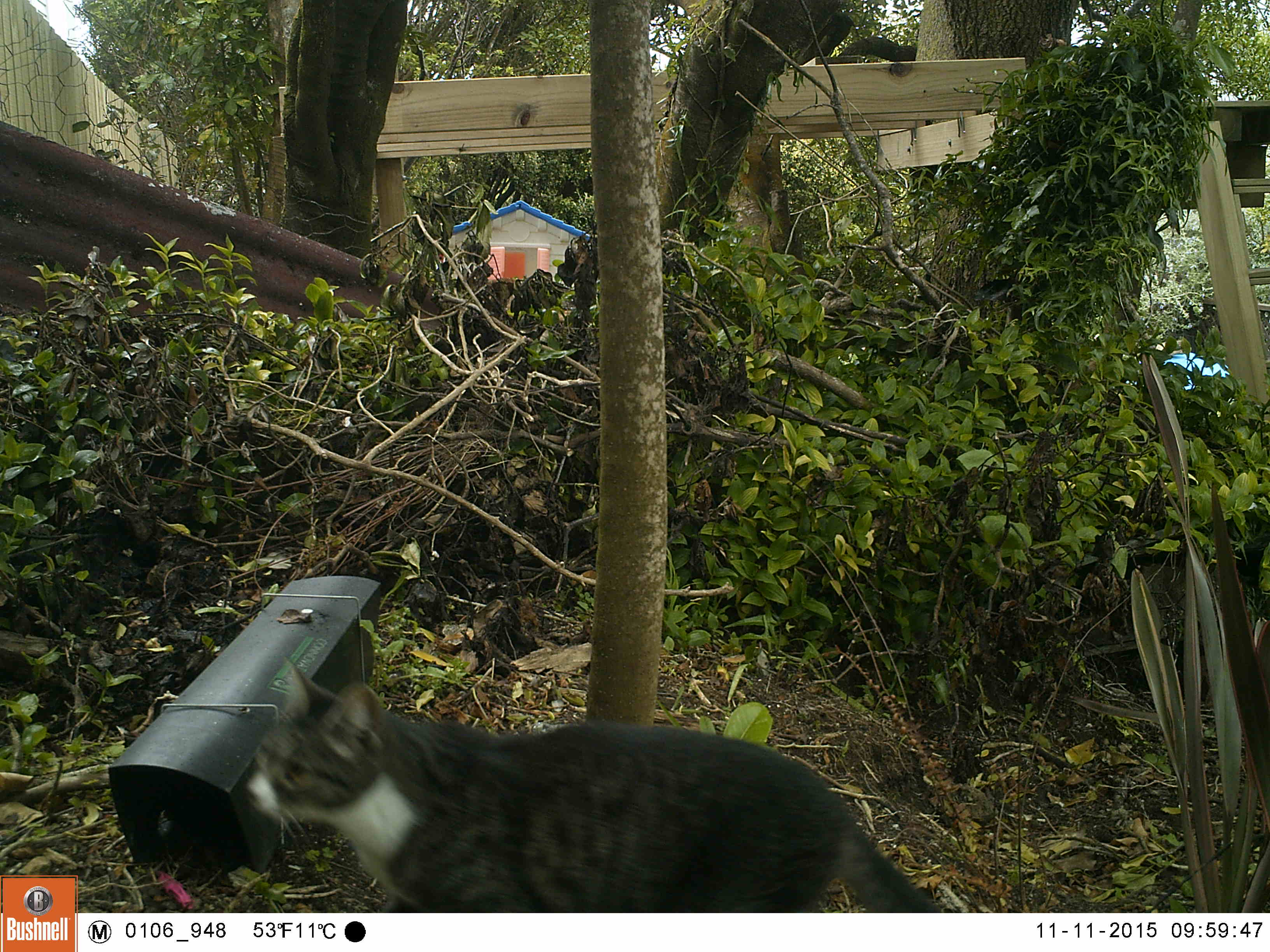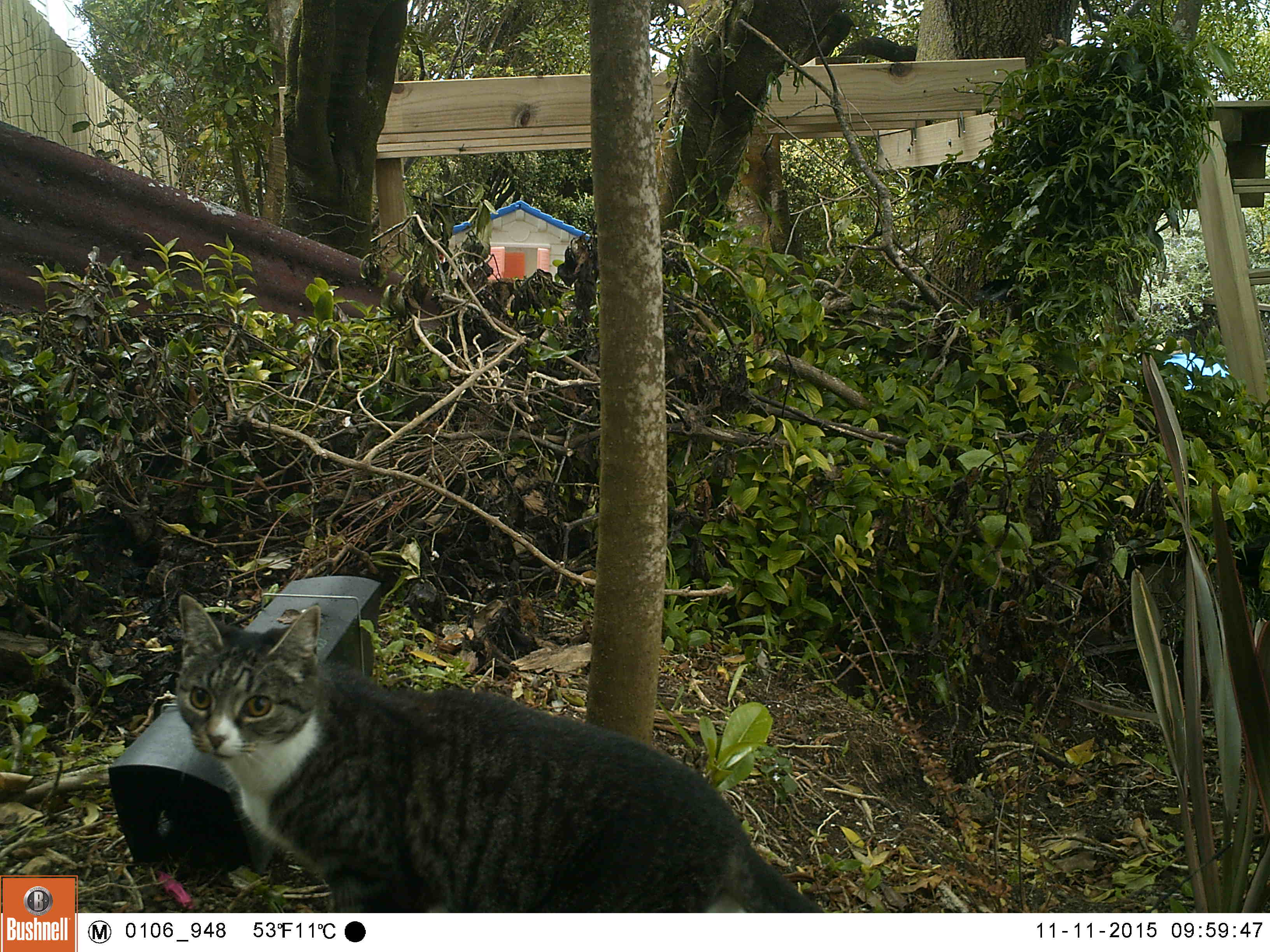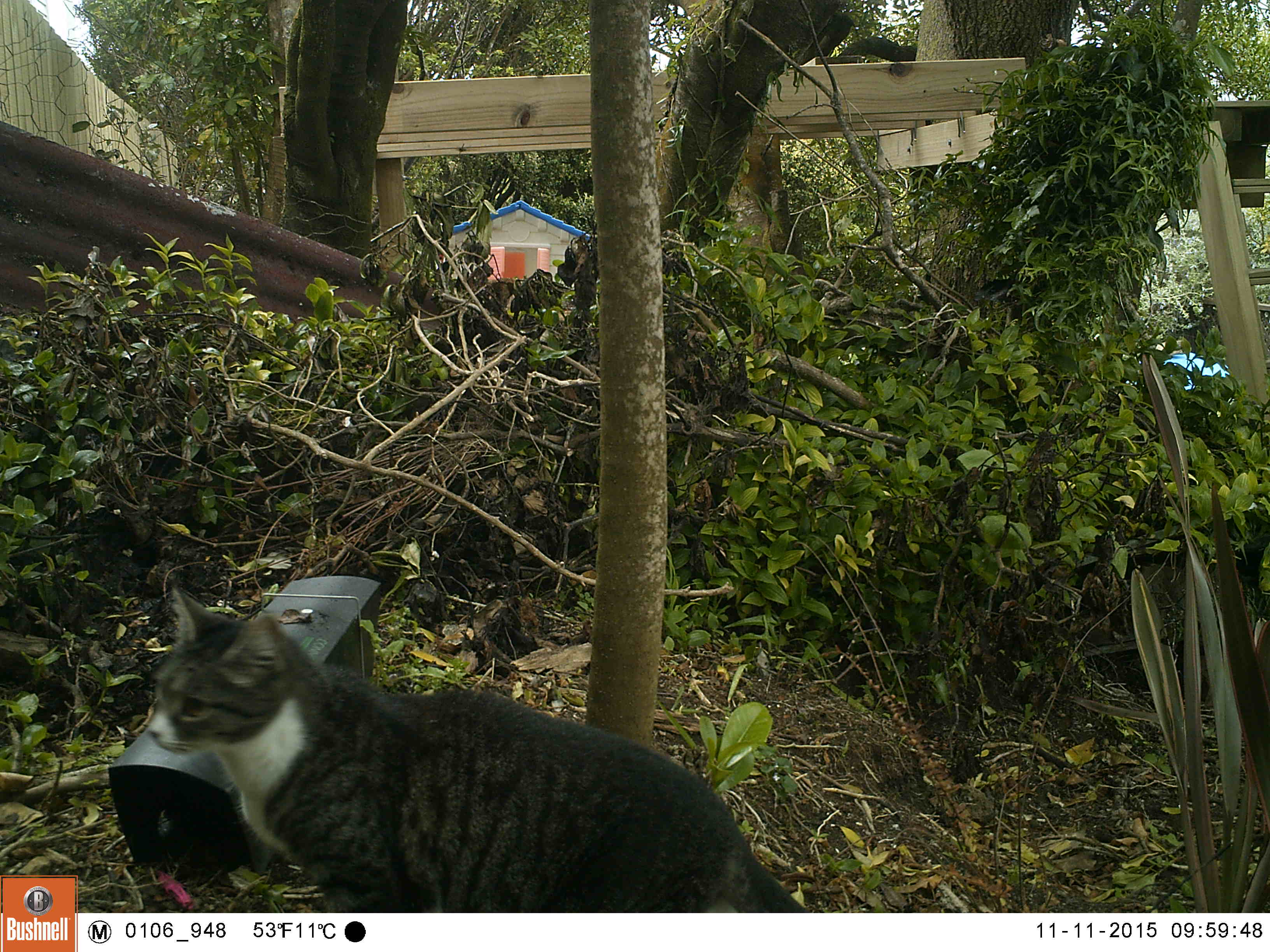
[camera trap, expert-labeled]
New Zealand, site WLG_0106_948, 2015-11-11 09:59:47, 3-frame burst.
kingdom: Animalia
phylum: Chordata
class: Mammalia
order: Carnivora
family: Felidae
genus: Felis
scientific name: Felis catus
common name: domestic cat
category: cat